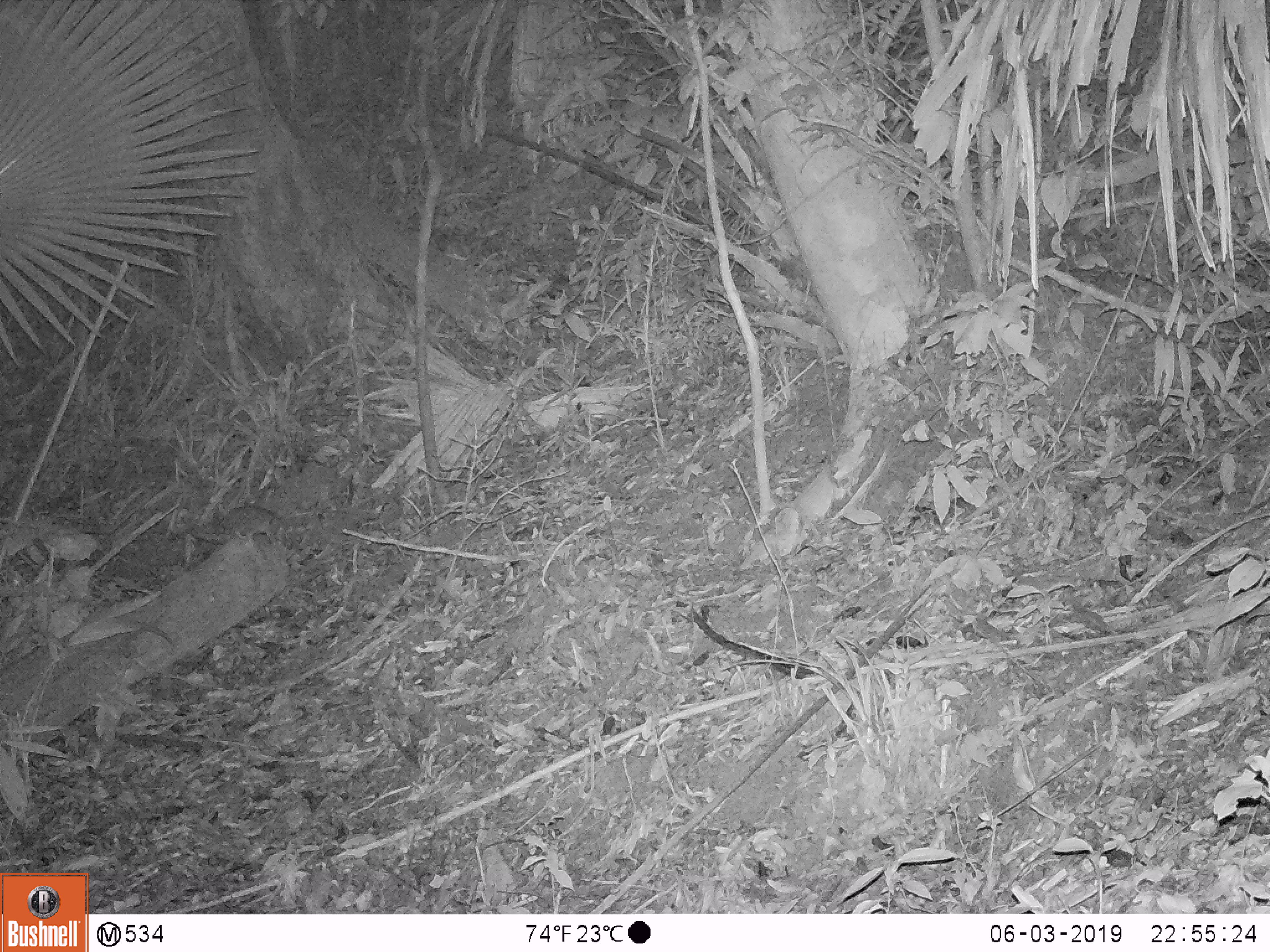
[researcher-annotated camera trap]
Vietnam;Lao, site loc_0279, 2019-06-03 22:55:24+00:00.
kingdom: Animalia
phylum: Chordata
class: Mammalia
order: Carnivora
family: Mustelidae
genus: Melogale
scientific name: Melogale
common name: ferret badger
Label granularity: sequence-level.